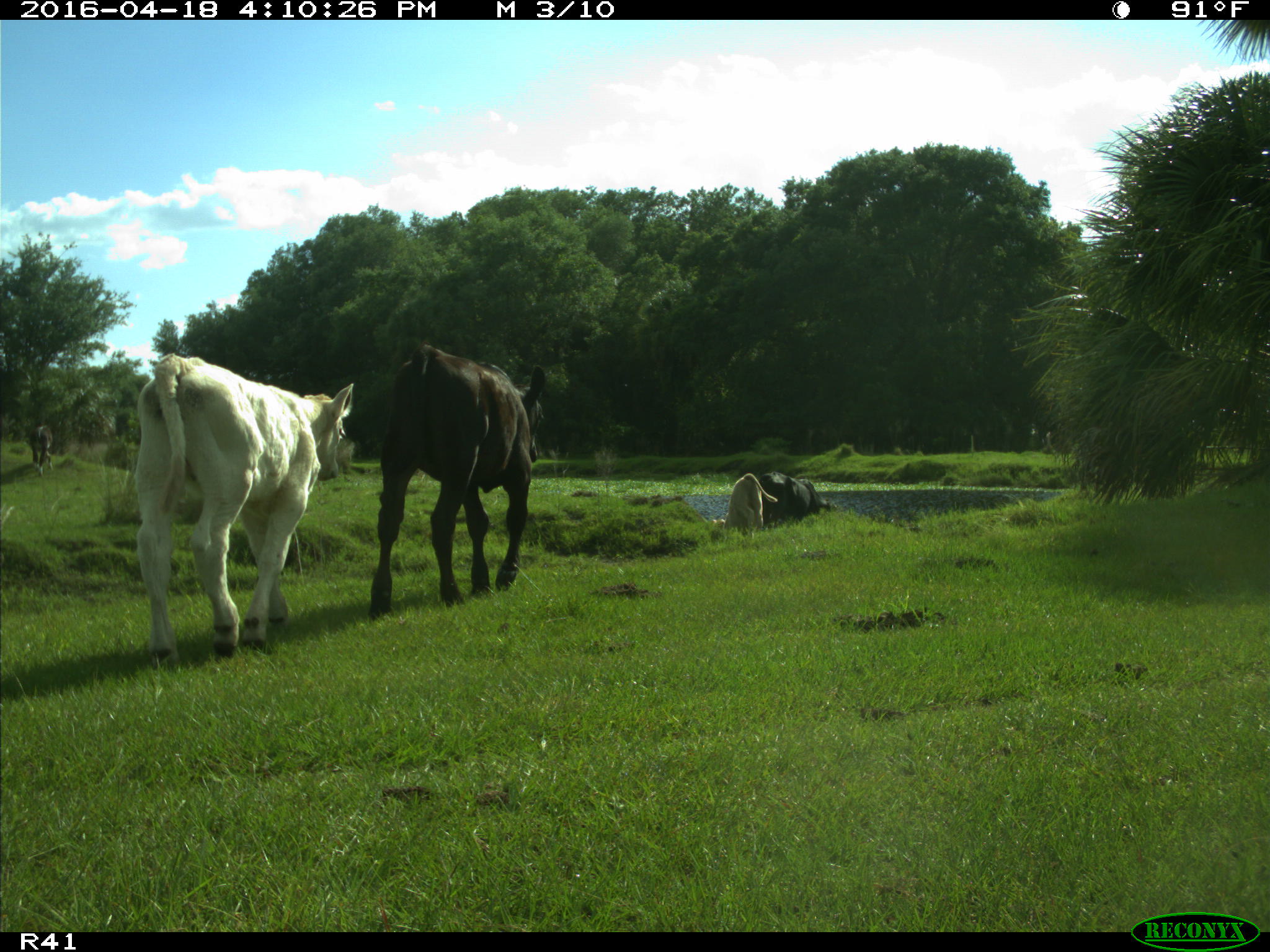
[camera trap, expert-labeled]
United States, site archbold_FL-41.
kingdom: Animalia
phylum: Chordata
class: Mammalia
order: Artiodactyla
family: Bovidae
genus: Bos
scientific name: Bos taurus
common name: domestic cow